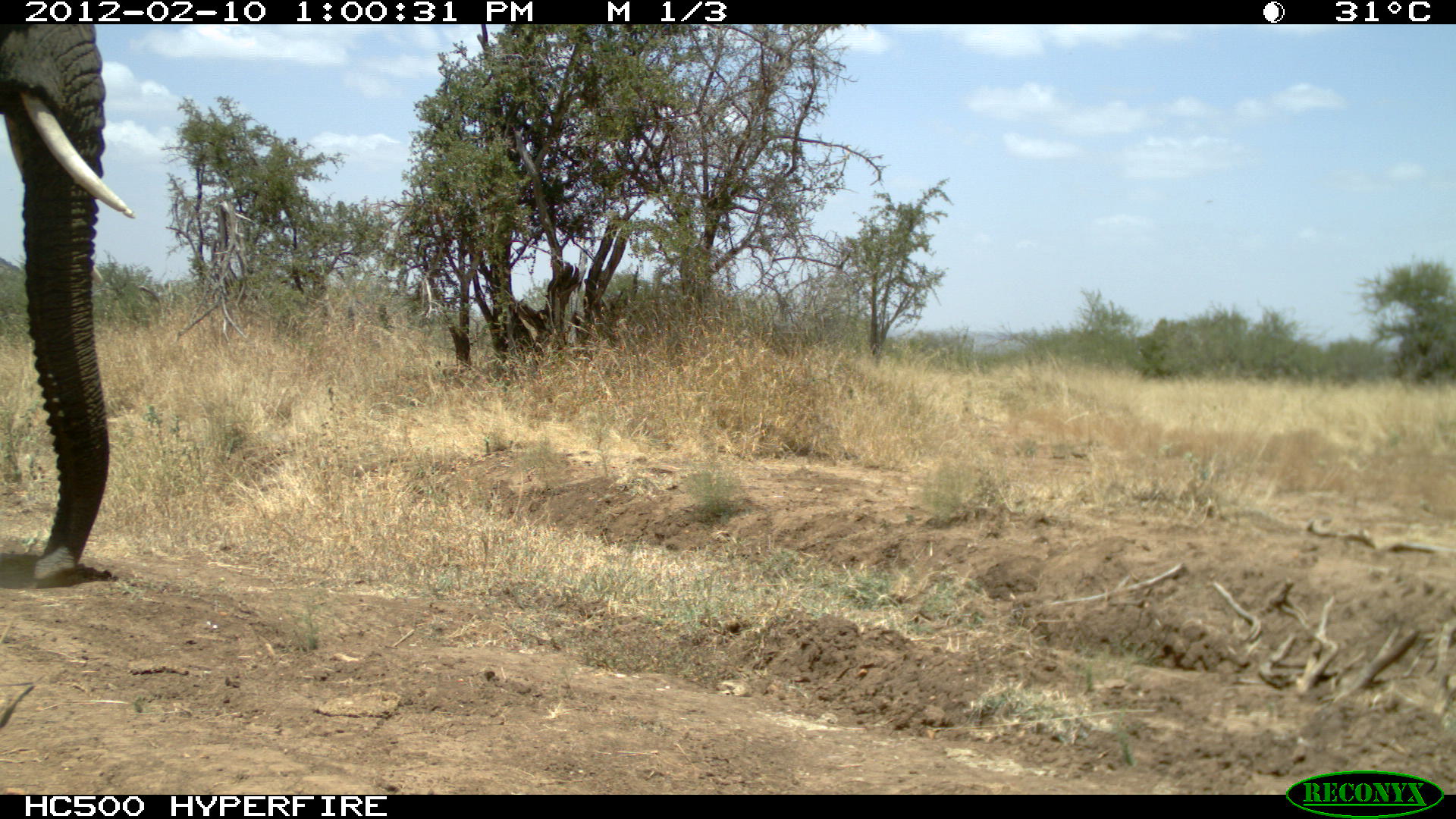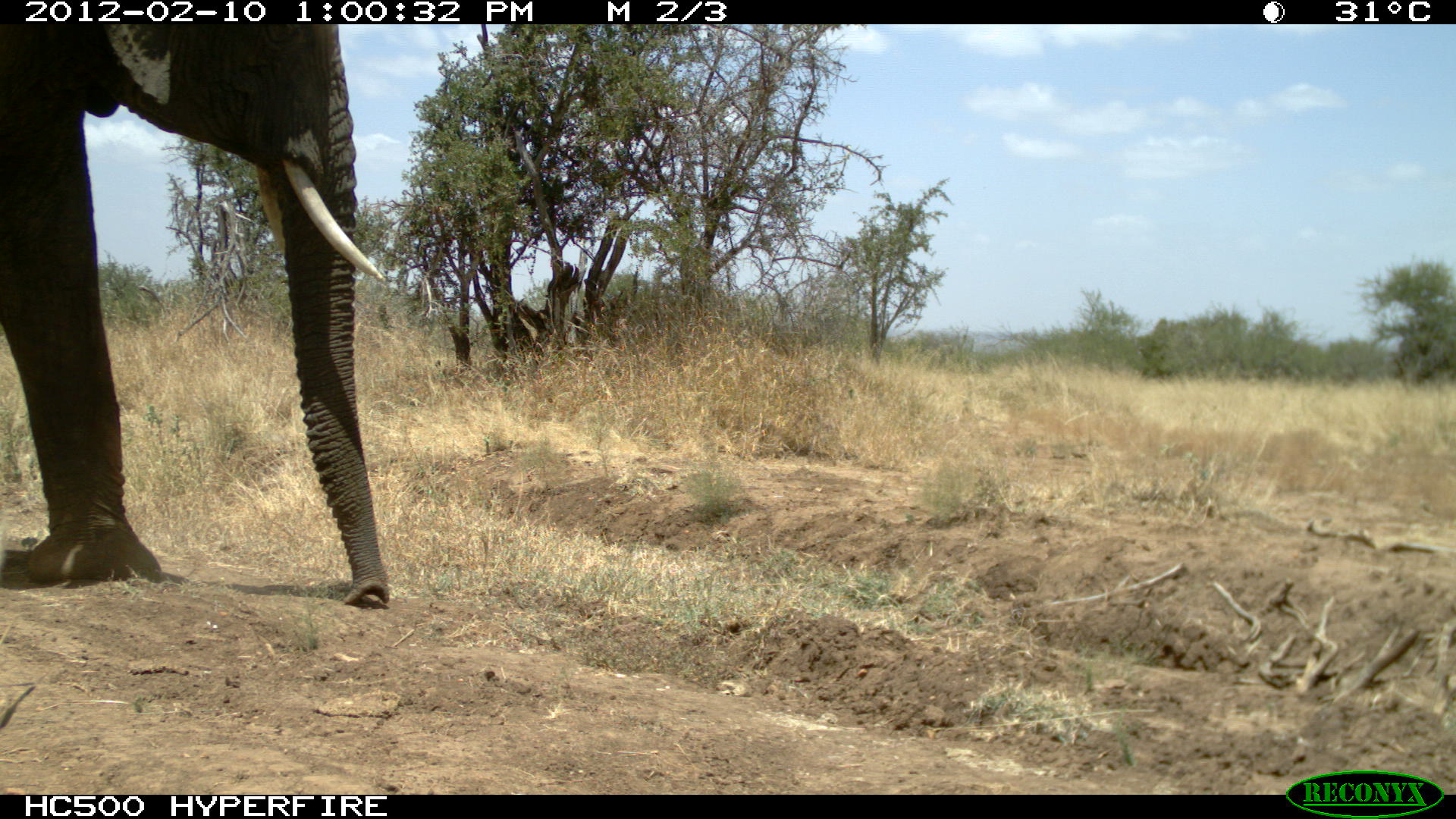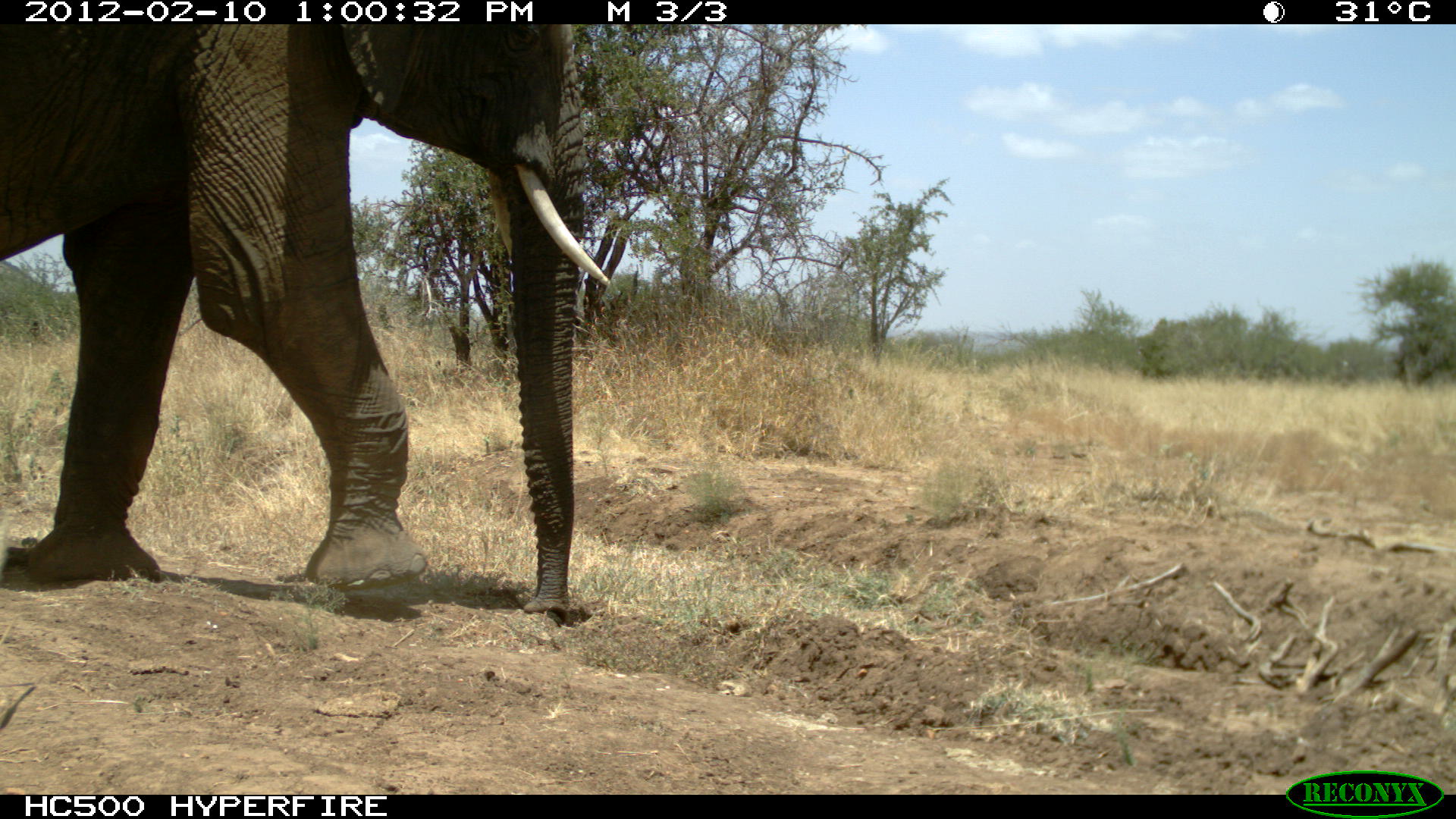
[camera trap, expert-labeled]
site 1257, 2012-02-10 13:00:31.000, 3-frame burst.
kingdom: Animalia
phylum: Chordata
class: Mammalia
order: Proboscidea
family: Elephantidae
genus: Loxodonta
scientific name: Loxodonta africana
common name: african bush elephant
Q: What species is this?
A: Loxodonta africana (african bush elephant).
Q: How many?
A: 1.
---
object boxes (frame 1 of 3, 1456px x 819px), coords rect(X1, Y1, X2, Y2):
loxodonta africana: rect(0, 23, 142, 601)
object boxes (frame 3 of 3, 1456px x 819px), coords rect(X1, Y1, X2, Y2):
loxodonta africana: rect(0, 23, 621, 634)